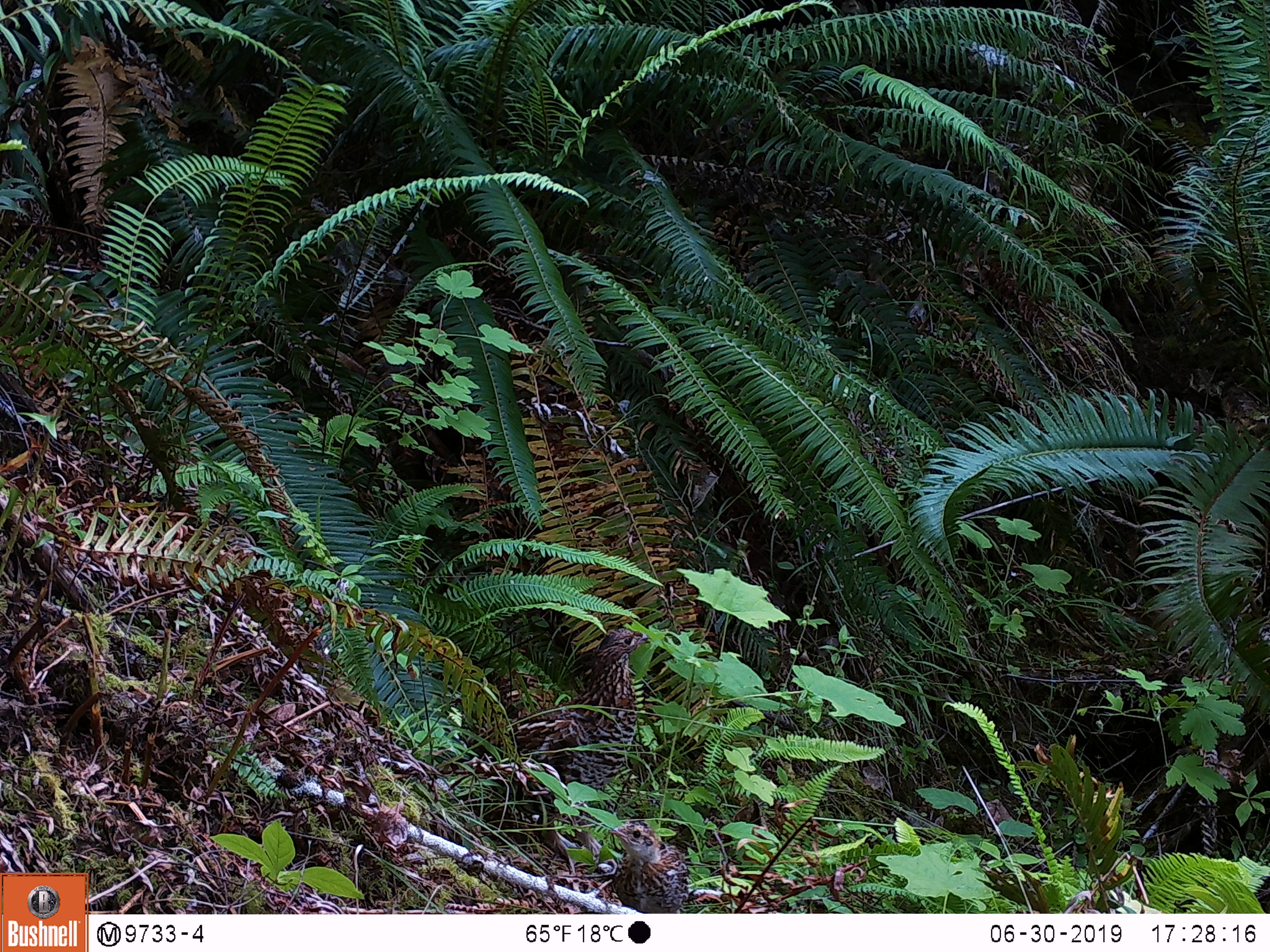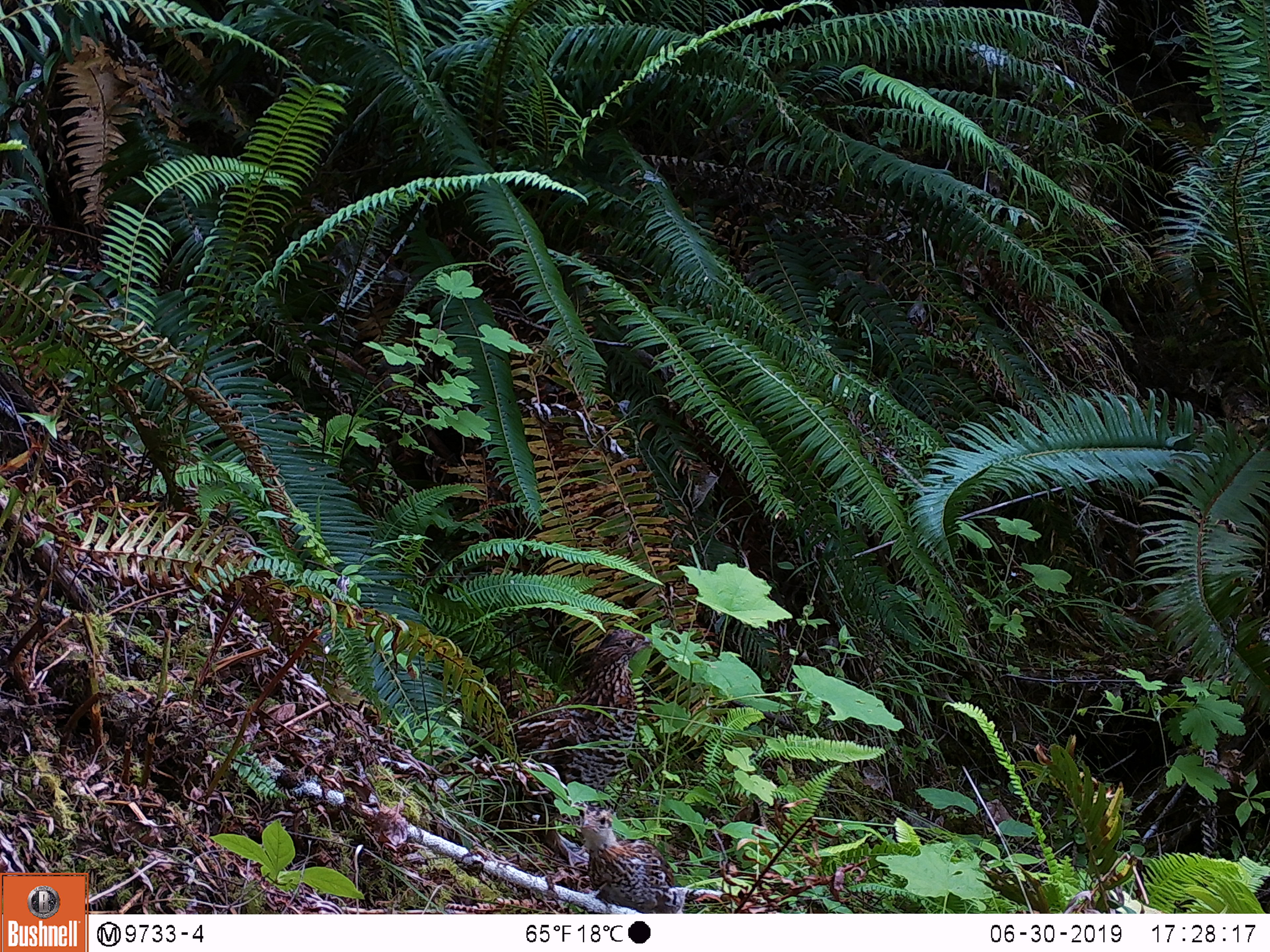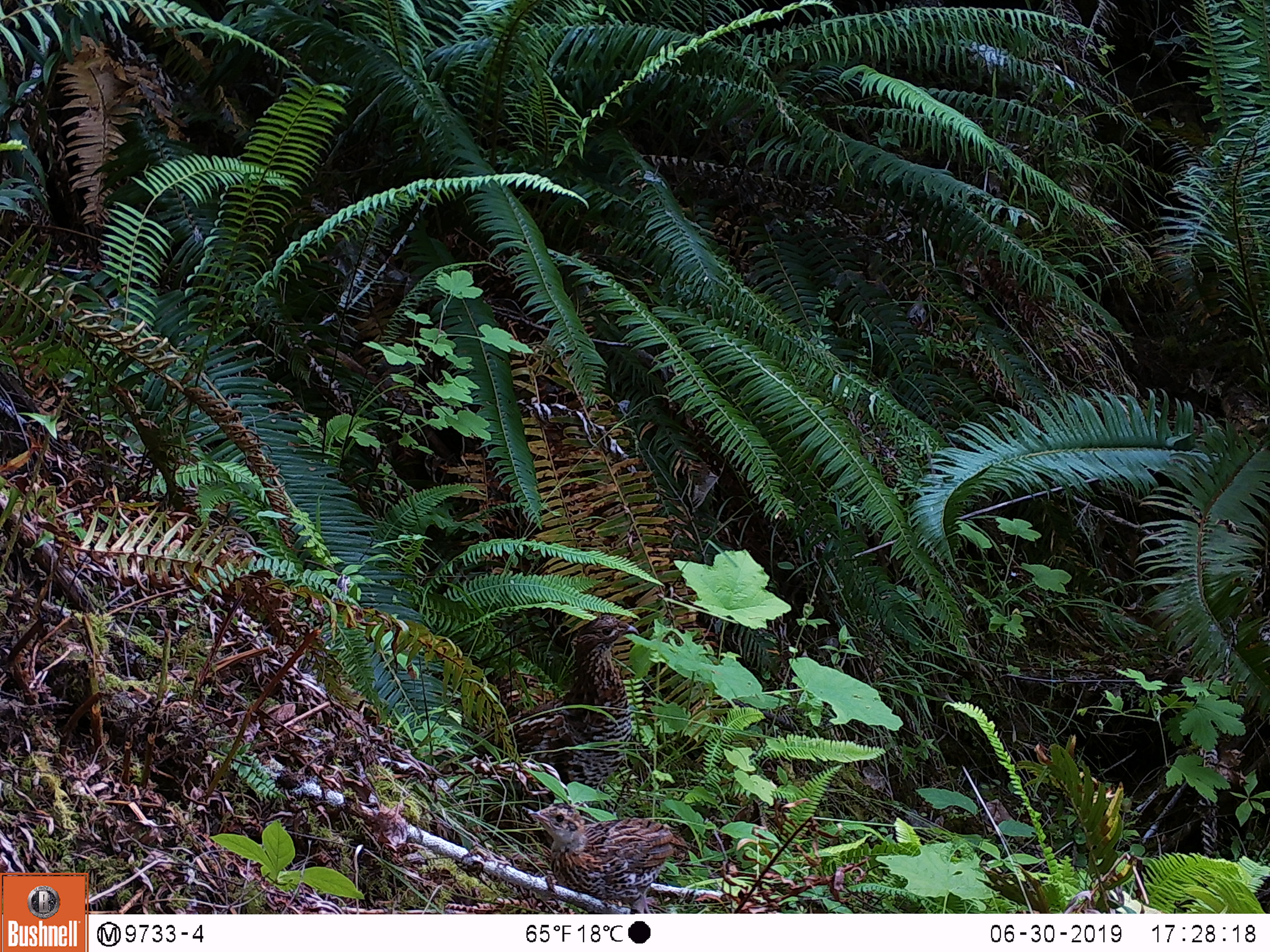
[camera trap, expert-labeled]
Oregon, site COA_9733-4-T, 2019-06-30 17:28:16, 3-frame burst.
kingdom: Animalia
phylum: Chordata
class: Aves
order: Galliformes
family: Phasianidae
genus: Bonasa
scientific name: Bonasa umbellus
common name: ruffed grouse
Ruffed grouse (Bonasa umbellus).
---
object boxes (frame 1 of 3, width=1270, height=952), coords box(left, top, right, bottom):
ruffed grouse: box(488, 615, 663, 804); box(596, 815, 704, 910)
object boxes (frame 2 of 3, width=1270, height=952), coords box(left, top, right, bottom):
ruffed grouse: box(497, 611, 660, 790); box(567, 795, 685, 907)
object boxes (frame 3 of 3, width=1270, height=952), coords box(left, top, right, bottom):
ruffed grouse: box(495, 603, 649, 786); box(520, 790, 689, 906)